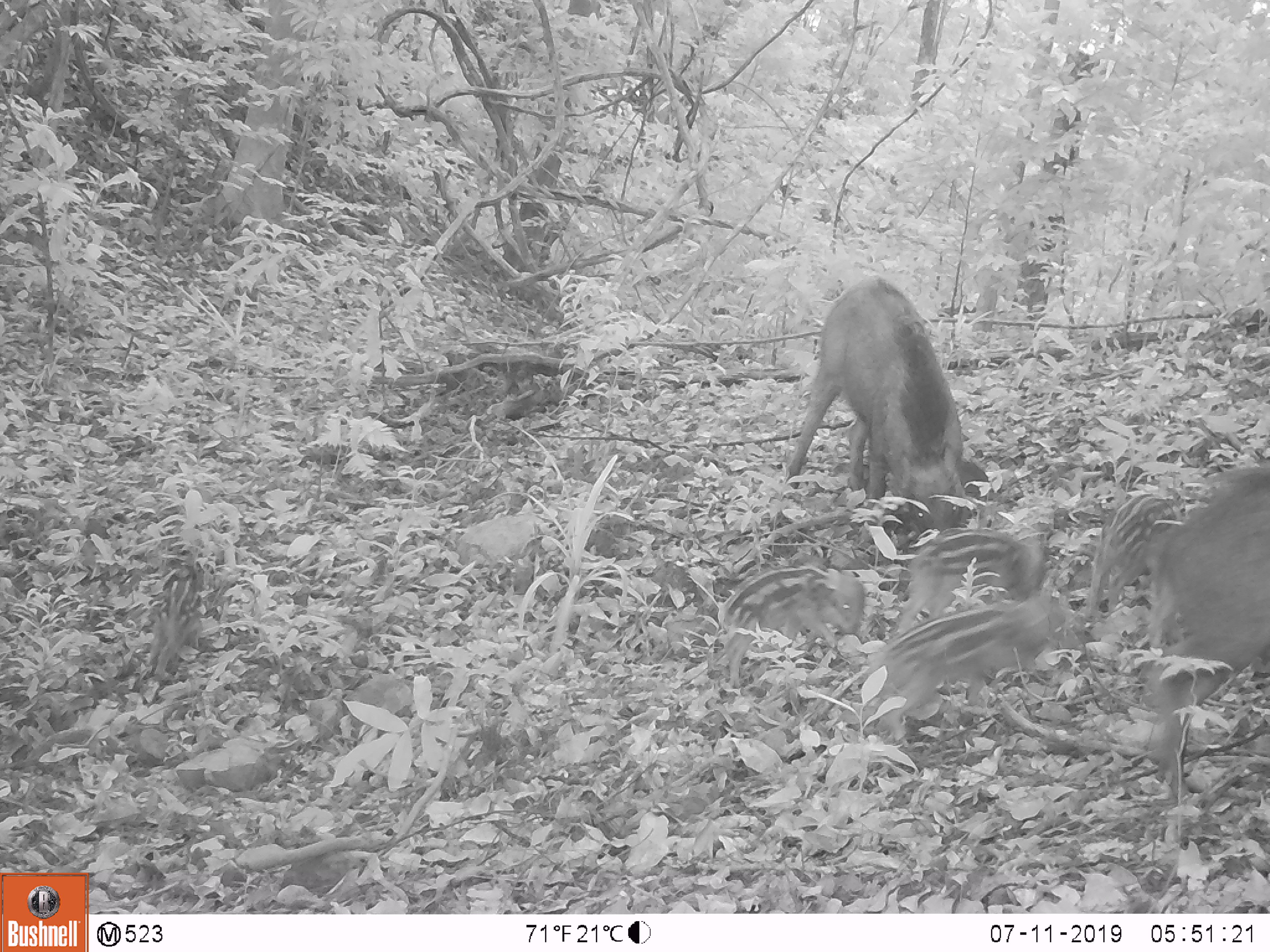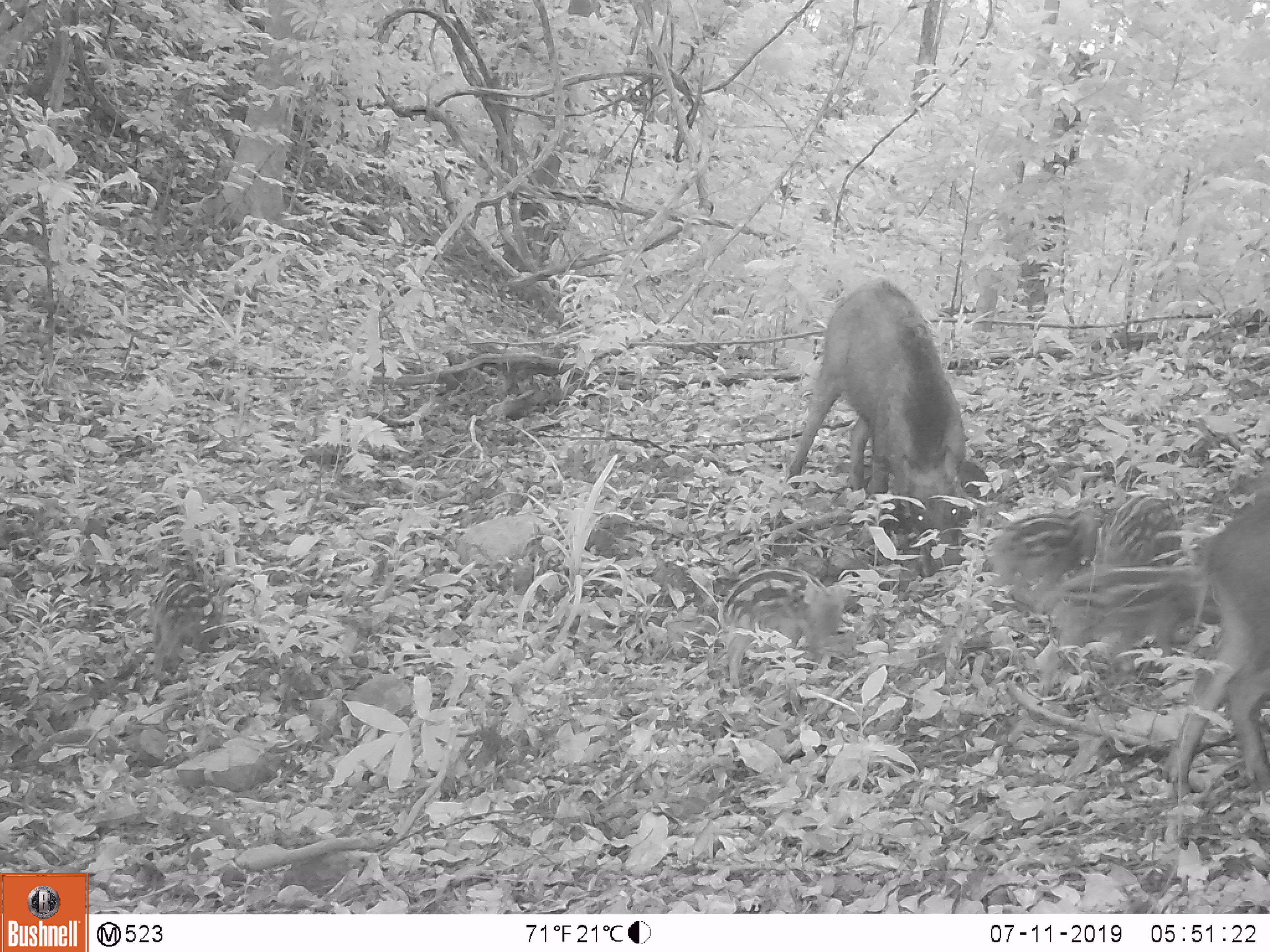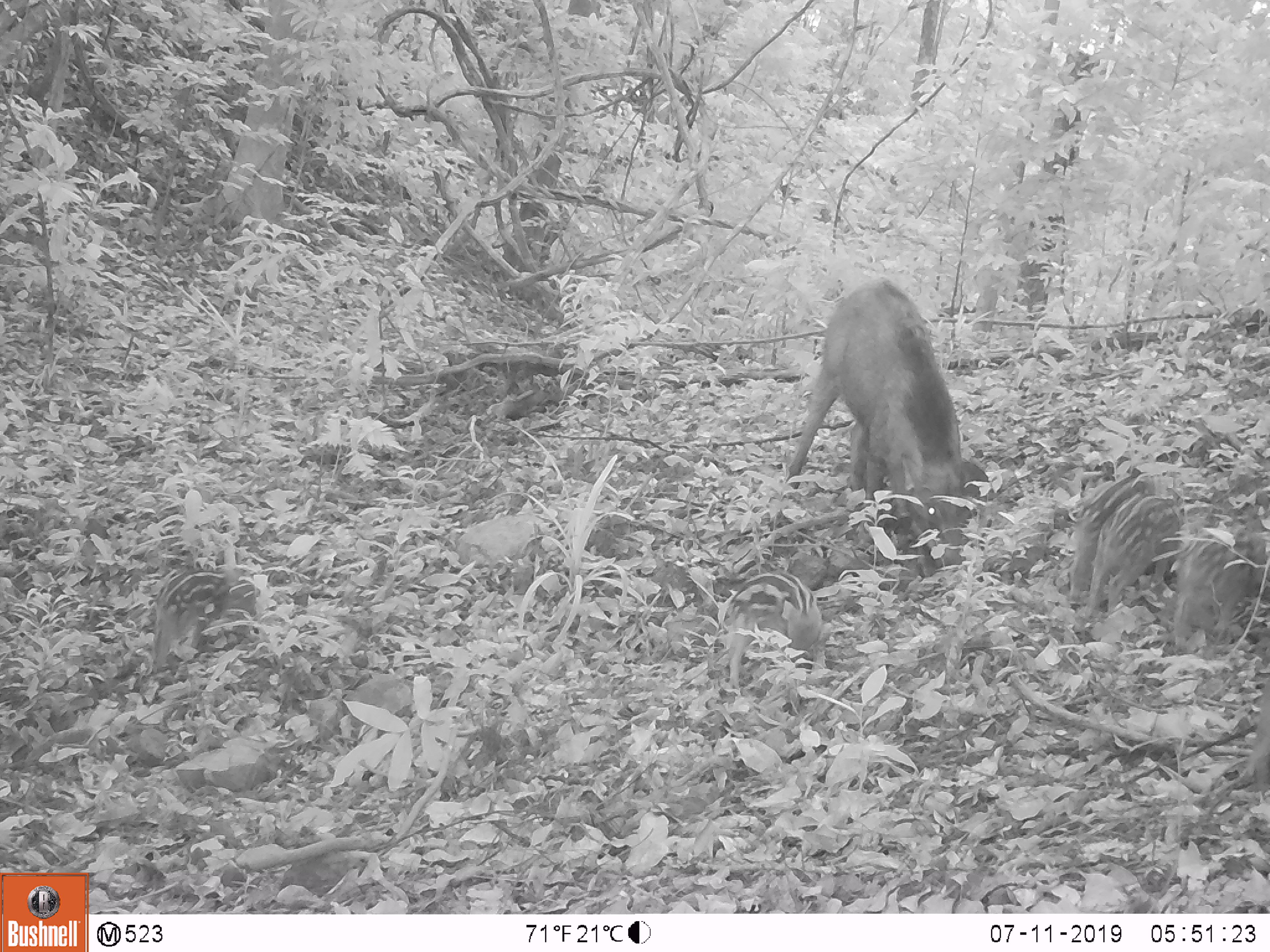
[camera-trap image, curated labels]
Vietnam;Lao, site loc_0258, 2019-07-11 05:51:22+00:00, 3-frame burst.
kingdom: Animalia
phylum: Chordata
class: Mammalia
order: Artiodactyla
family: Suidae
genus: Sus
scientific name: Sus scrofa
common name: eurasian wild pig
Eurasian wild pig (Sus scrofa). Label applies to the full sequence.